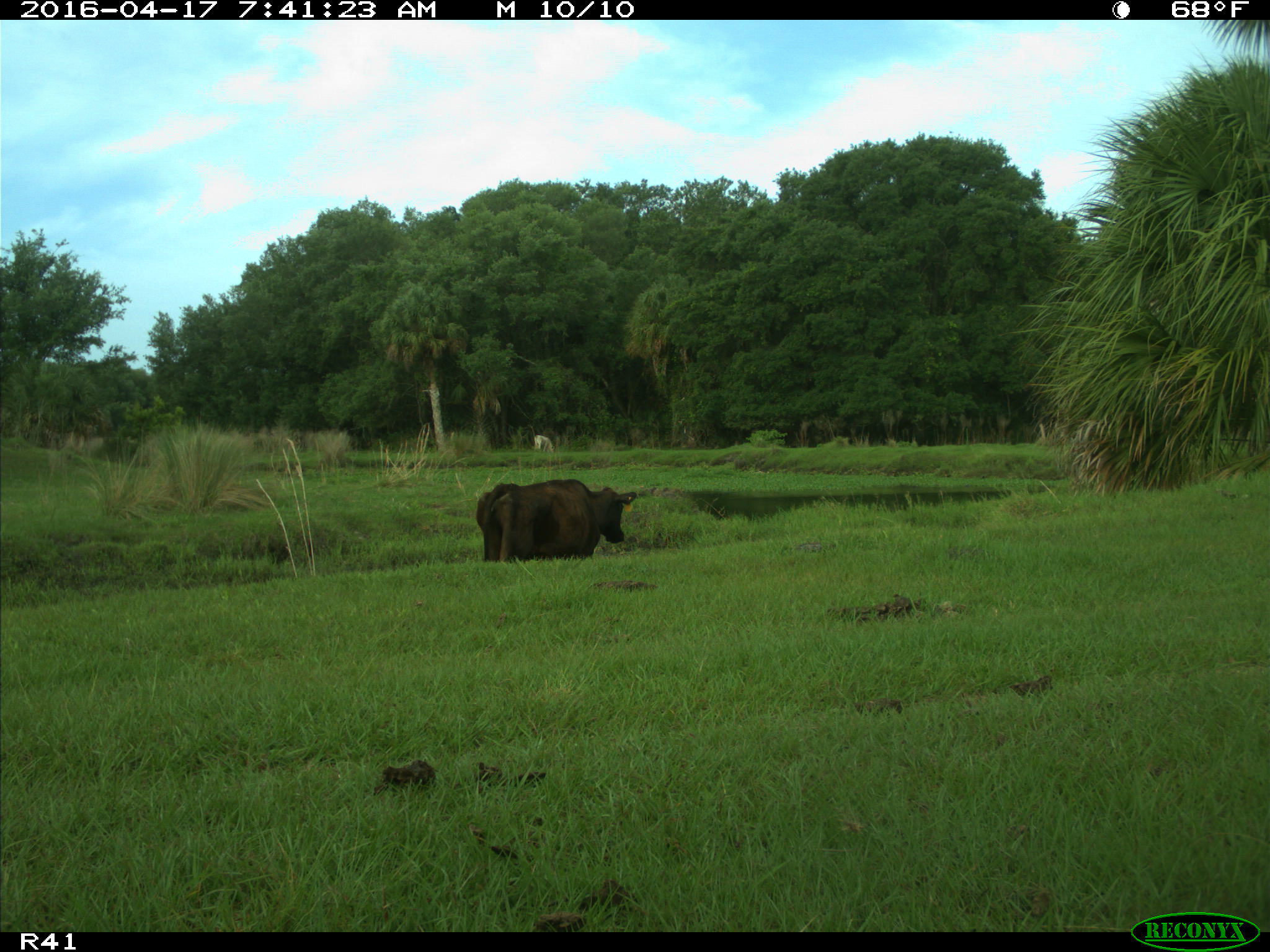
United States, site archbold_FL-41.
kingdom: Animalia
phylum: Chordata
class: Mammalia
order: Artiodactyla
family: Bovidae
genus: Bos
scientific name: Bos taurus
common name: domestic cow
Bos taurus (domestic cow).